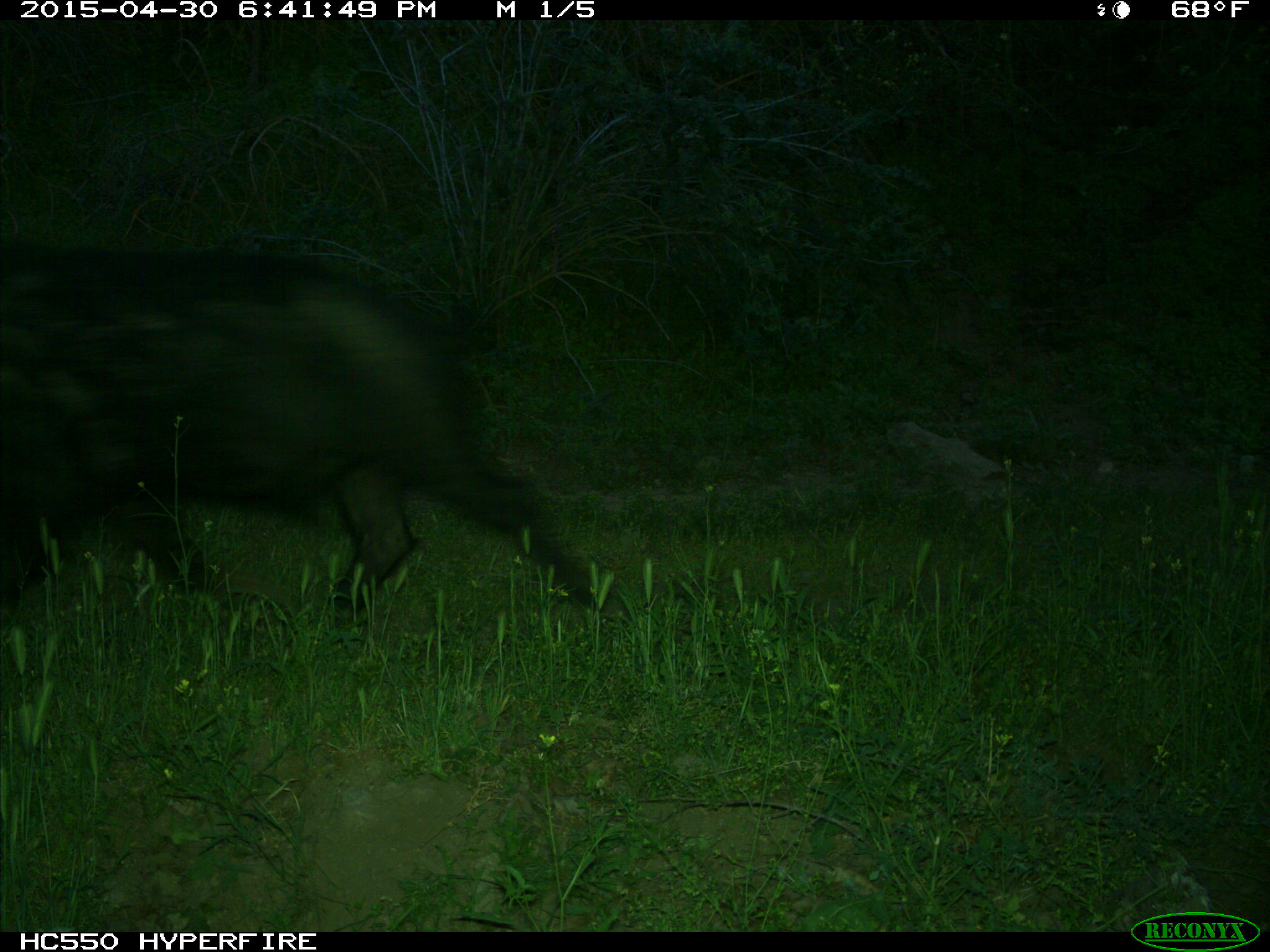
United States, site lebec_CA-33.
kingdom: Animalia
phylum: Chordata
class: Mammalia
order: Artiodactyla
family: Suidae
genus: Sus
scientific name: Sus scrofa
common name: wild boar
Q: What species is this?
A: Sus scrofa (wild boar).